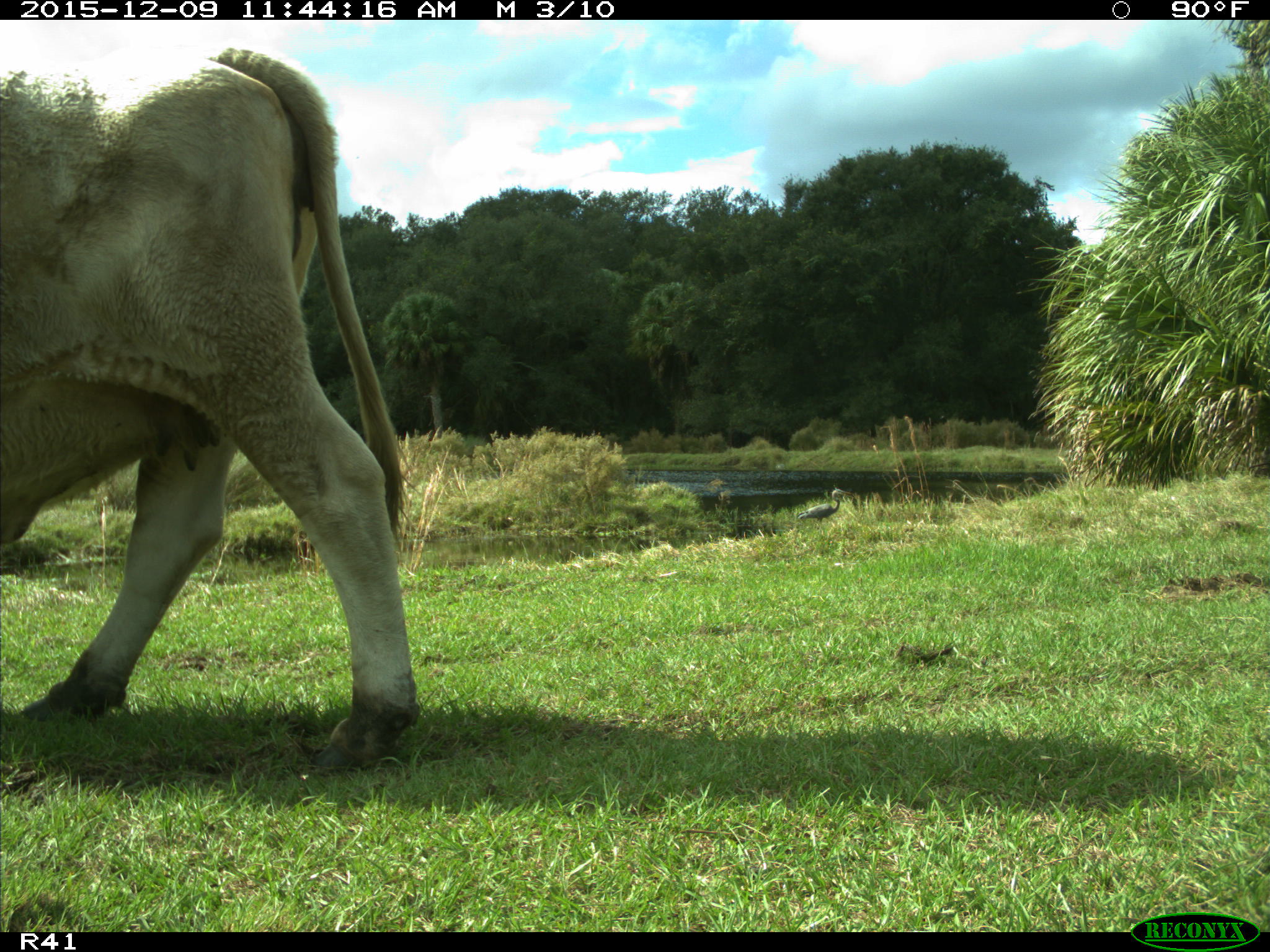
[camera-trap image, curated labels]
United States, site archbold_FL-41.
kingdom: Animalia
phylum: Chordata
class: Mammalia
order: Artiodactyla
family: Bovidae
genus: Bos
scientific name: Bos taurus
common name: domestic cow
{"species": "Bos taurus (domestic cow)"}